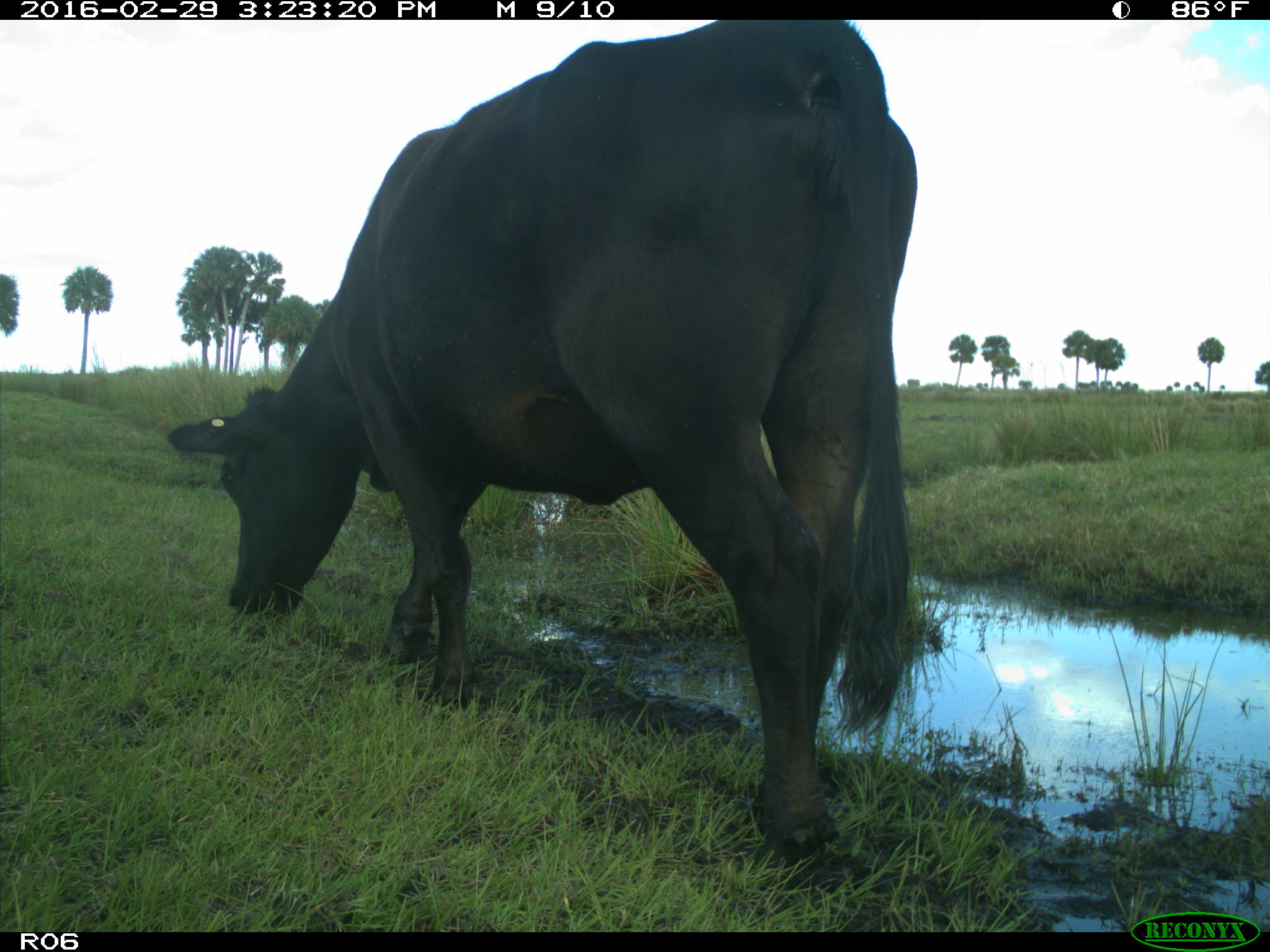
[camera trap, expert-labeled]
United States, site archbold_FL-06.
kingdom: Animalia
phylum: Chordata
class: Mammalia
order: Artiodactyla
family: Bovidae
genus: Bos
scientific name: Bos taurus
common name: domestic cow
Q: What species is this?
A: Bos taurus (domestic cow).